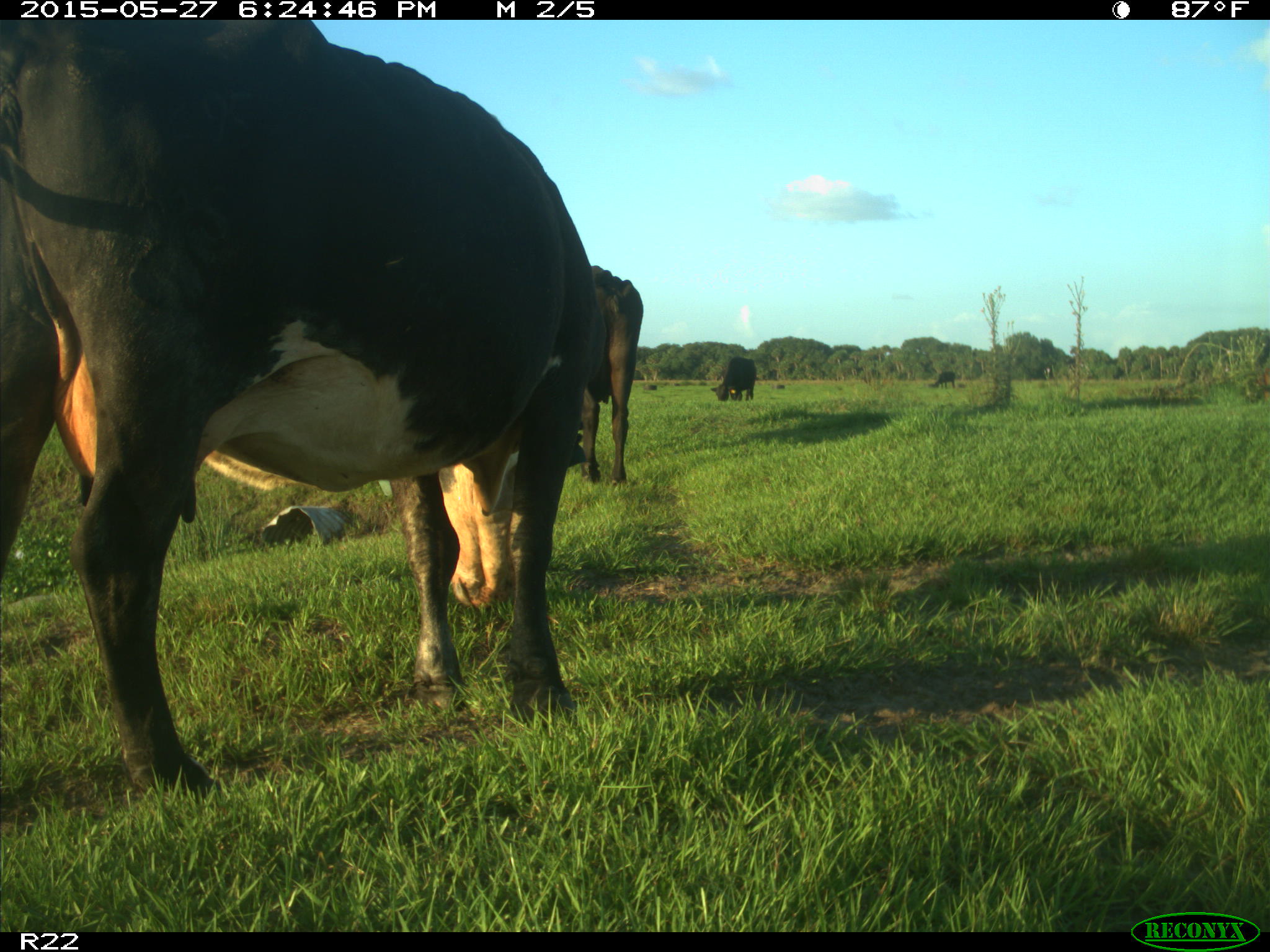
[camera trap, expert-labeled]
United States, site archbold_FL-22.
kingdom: Animalia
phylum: Chordata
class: Mammalia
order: Artiodactyla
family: Bovidae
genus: Bos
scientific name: Bos taurus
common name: domestic cow